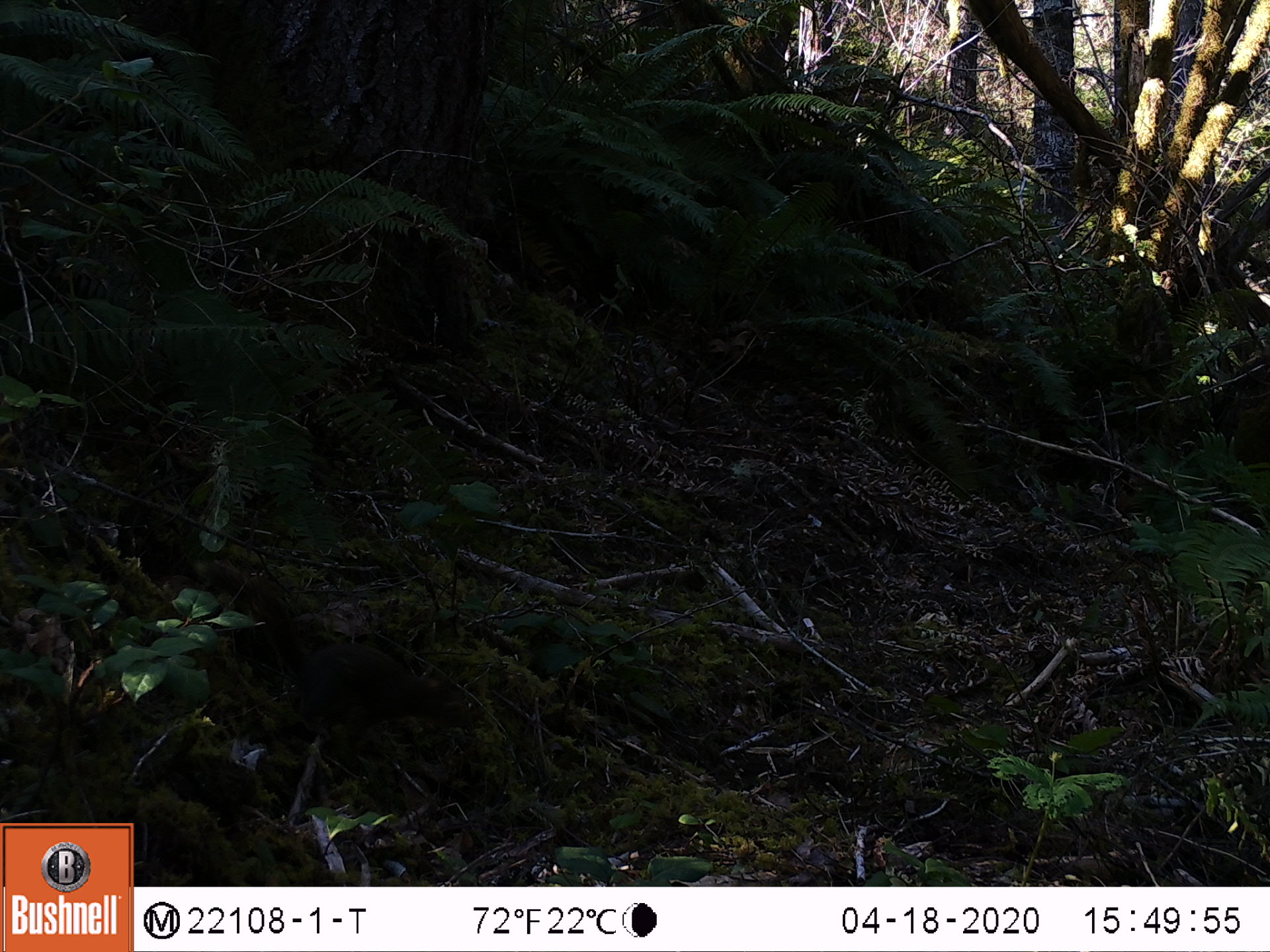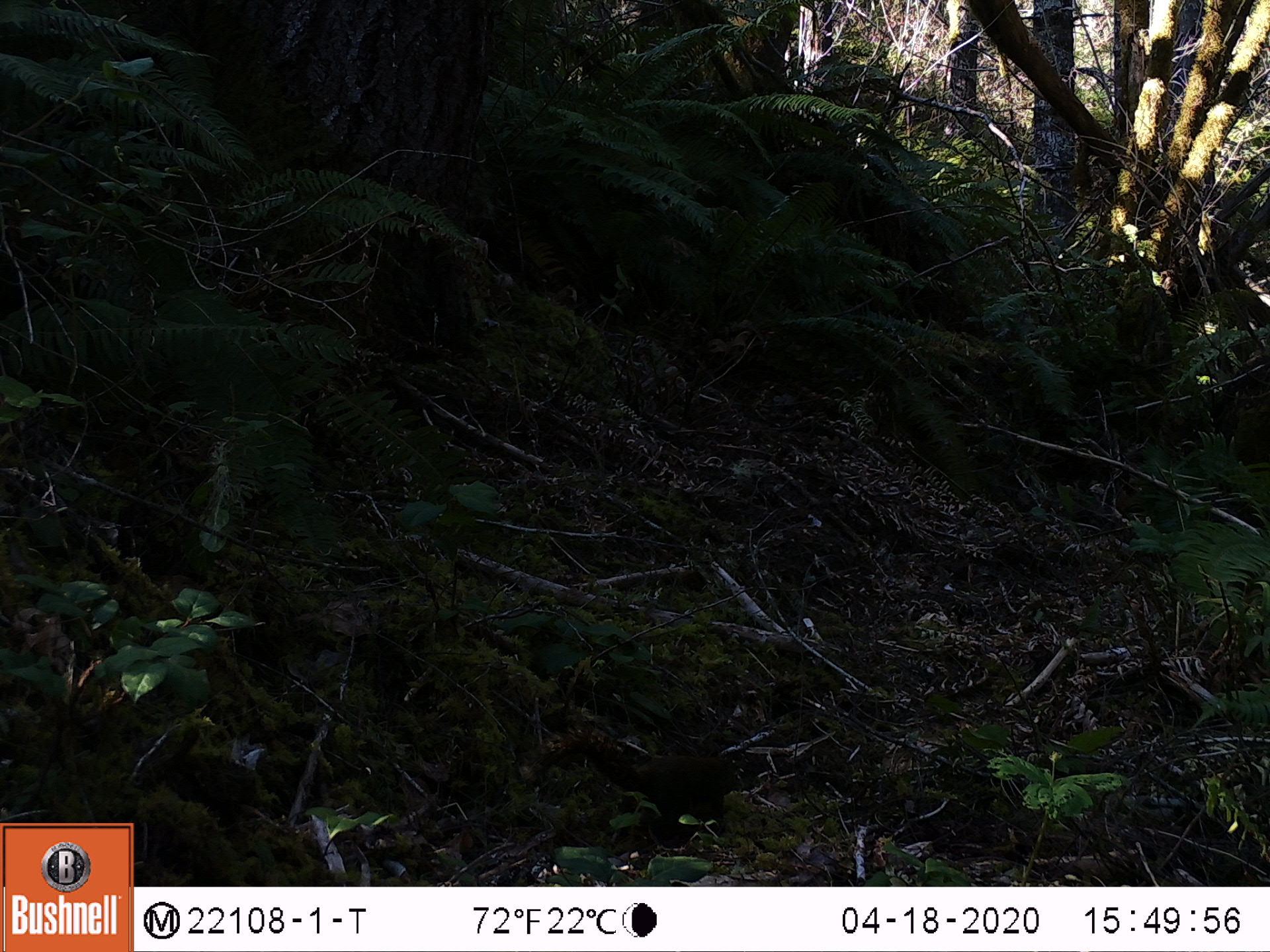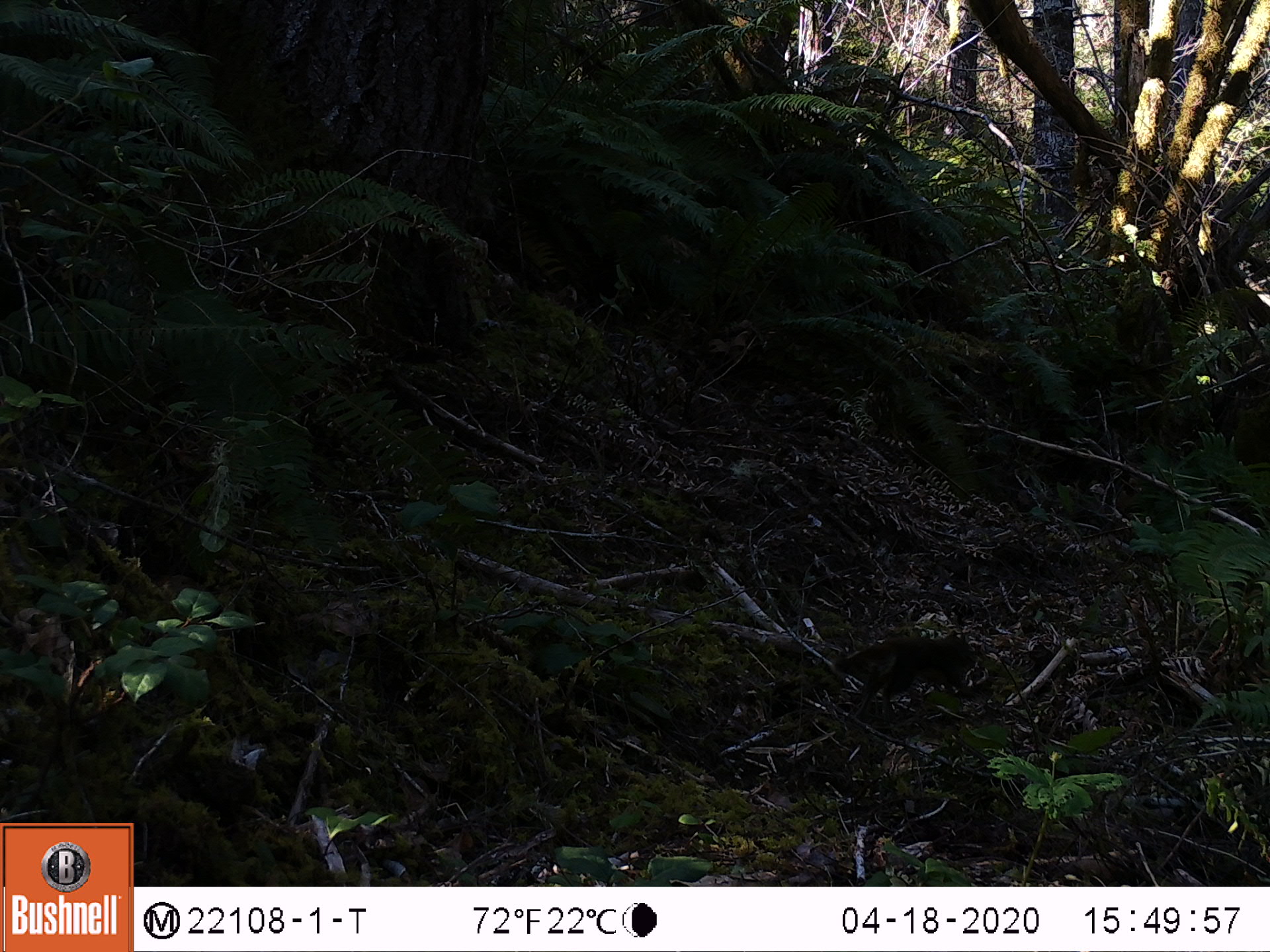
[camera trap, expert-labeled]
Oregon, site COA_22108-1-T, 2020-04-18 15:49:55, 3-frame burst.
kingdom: Animalia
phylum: Chordata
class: Mammalia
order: Rodentia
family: Sciuridae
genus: Tamiasciurus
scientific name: Tamiasciurus douglasii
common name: douglas squirrel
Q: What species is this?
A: Douglas squirrel (Tamiasciurus douglasii).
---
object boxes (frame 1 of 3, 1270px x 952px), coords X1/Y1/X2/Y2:
douglas squirrel: 170/552/506/792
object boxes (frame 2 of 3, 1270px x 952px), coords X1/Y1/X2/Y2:
douglas squirrel: 498/690/790/881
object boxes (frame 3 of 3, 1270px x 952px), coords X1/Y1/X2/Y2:
douglas squirrel: 798/613/1029/744